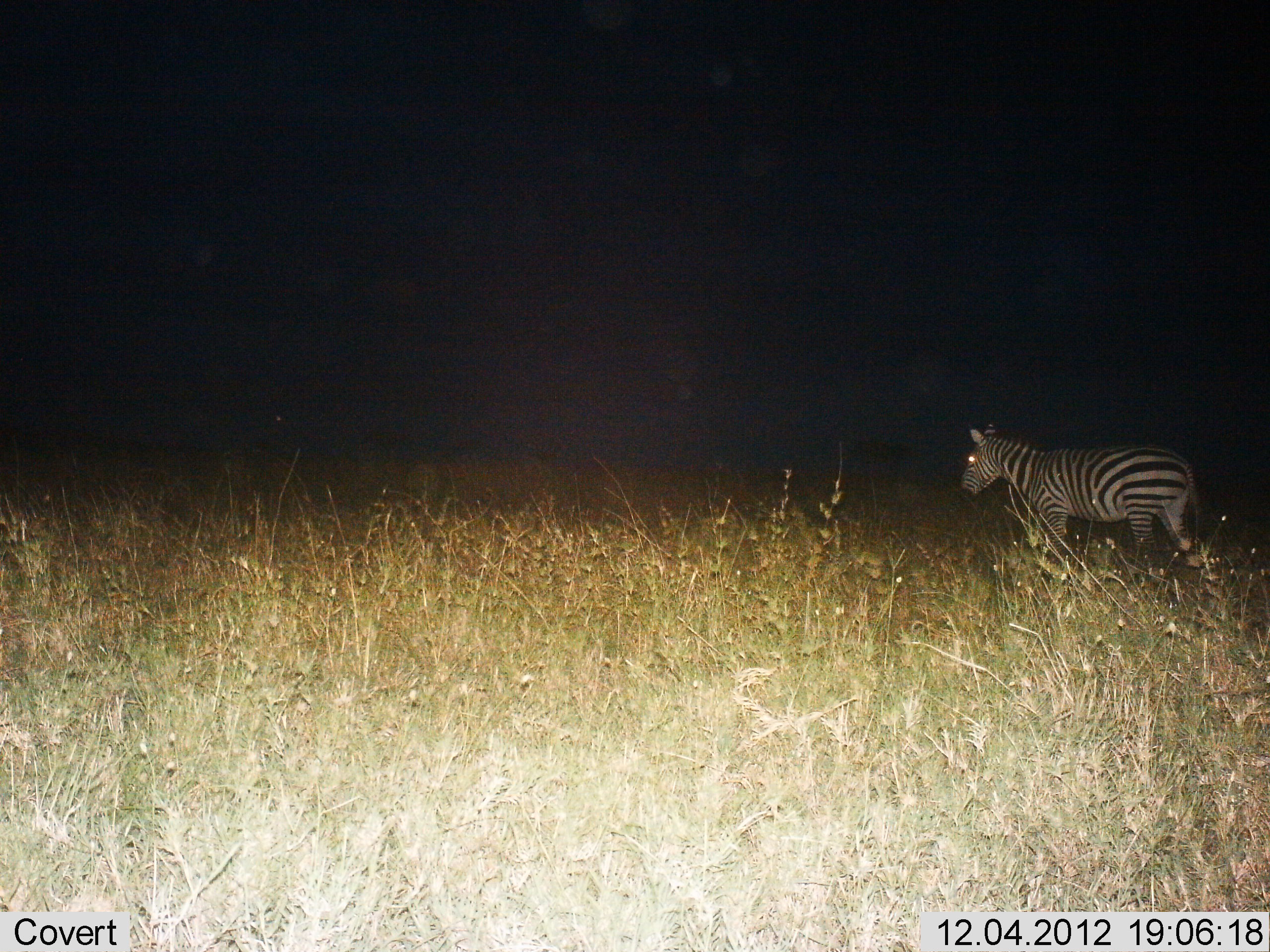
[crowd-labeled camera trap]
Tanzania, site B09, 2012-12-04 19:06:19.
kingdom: Animalia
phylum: Chordata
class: Mammalia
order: Perissodactyla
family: Equidae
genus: Equus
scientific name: Equus quagga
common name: plains zebra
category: zebra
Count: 1.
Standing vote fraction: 50%.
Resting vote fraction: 0%.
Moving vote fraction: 60%.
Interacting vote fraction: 0%.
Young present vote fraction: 0%.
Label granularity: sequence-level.